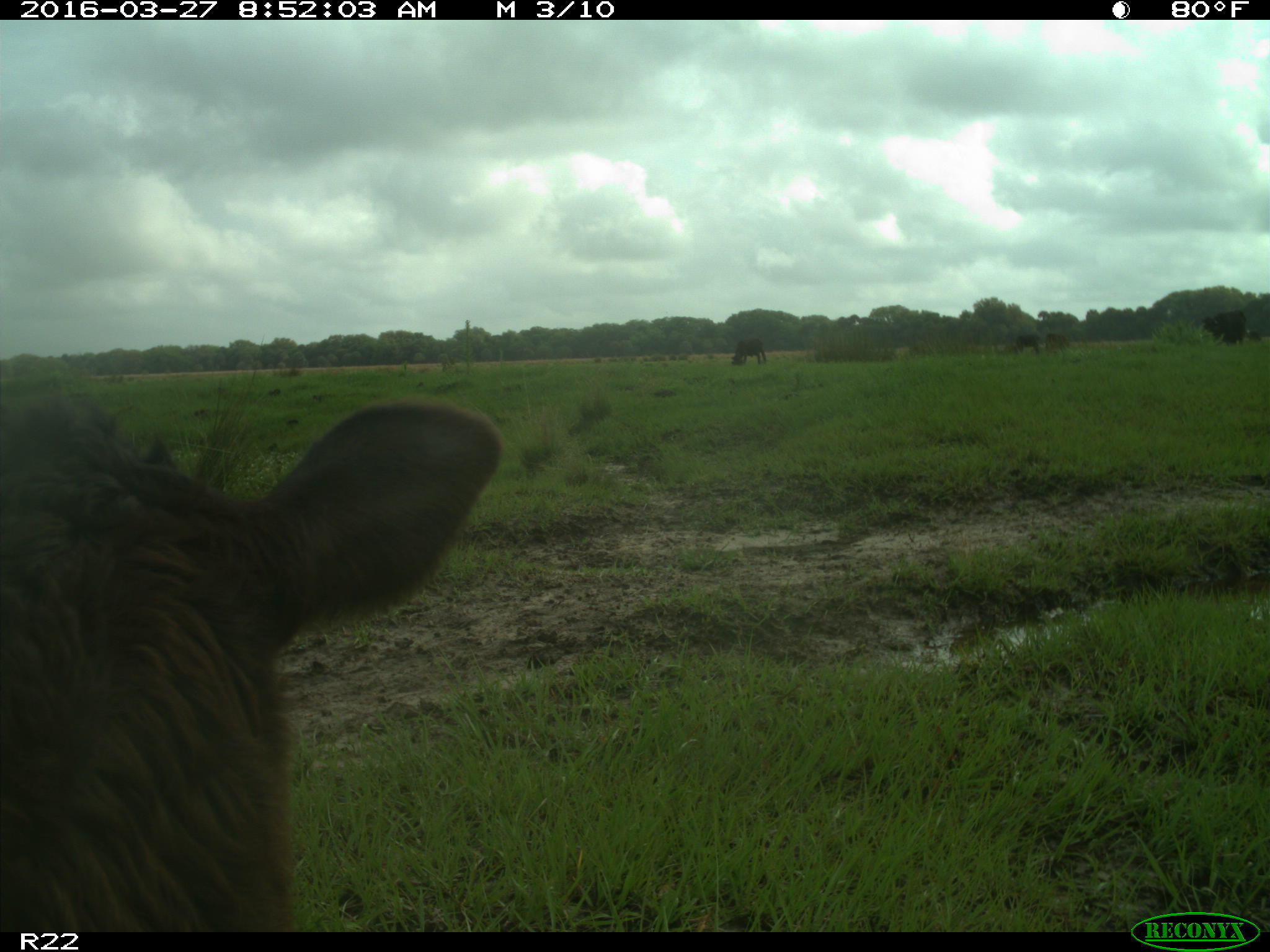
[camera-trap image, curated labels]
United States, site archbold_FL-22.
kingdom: Animalia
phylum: Chordata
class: Mammalia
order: Artiodactyla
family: Bovidae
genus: Bos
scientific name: Bos taurus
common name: domestic cow